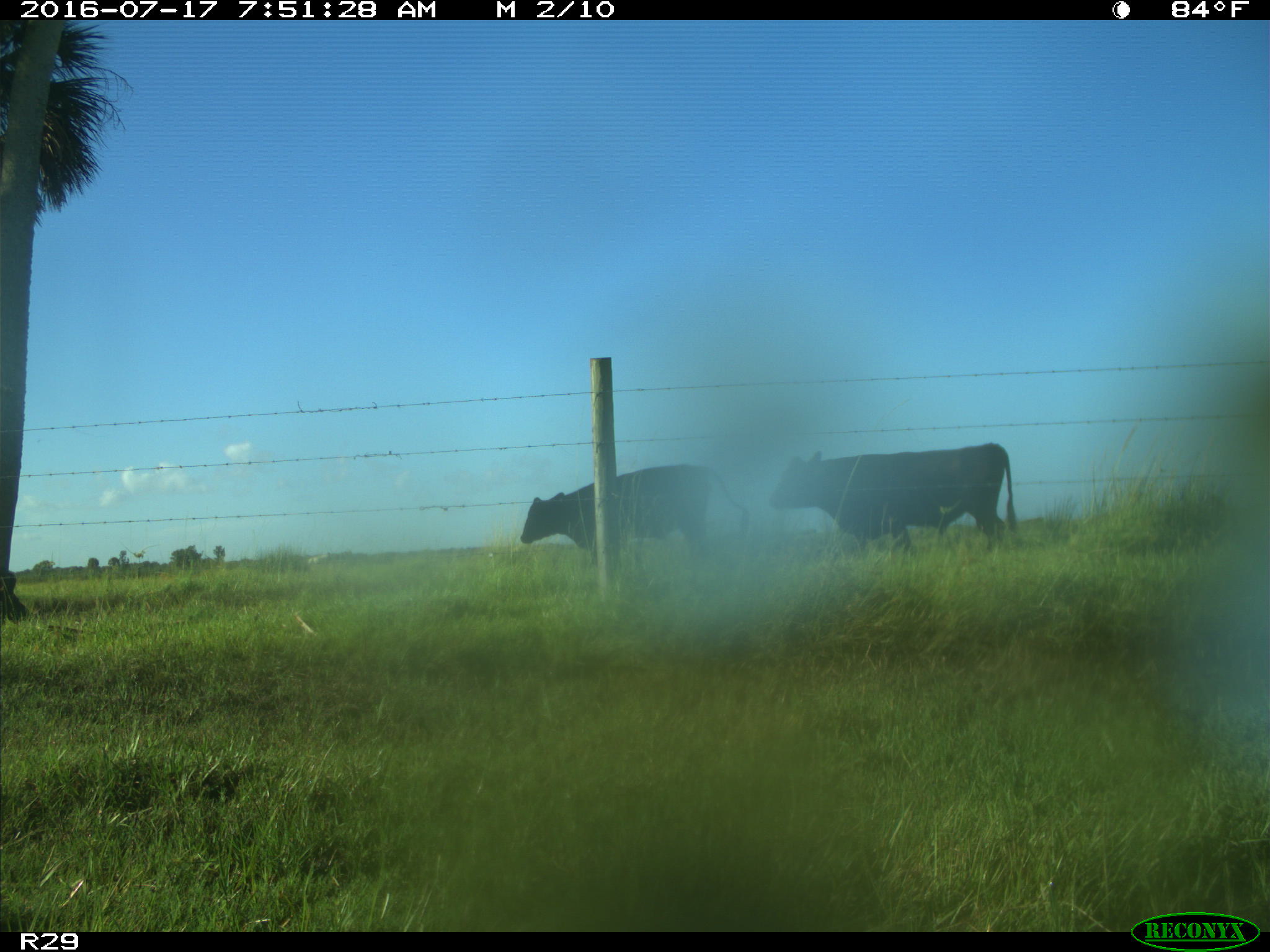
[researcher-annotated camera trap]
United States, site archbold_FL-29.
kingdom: Animalia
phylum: Chordata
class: Mammalia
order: Artiodactyla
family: Bovidae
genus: Bos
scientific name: Bos taurus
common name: domestic cow